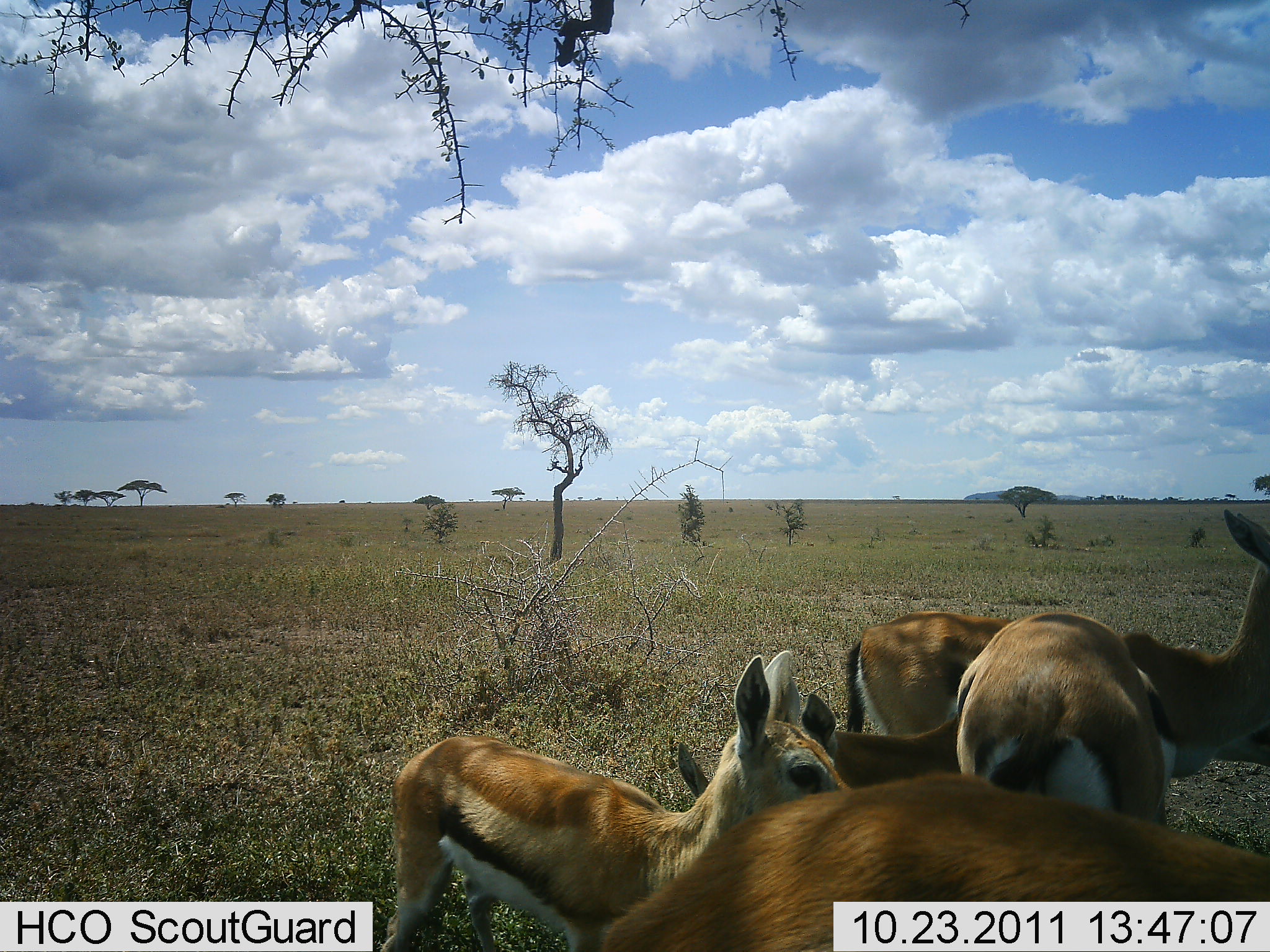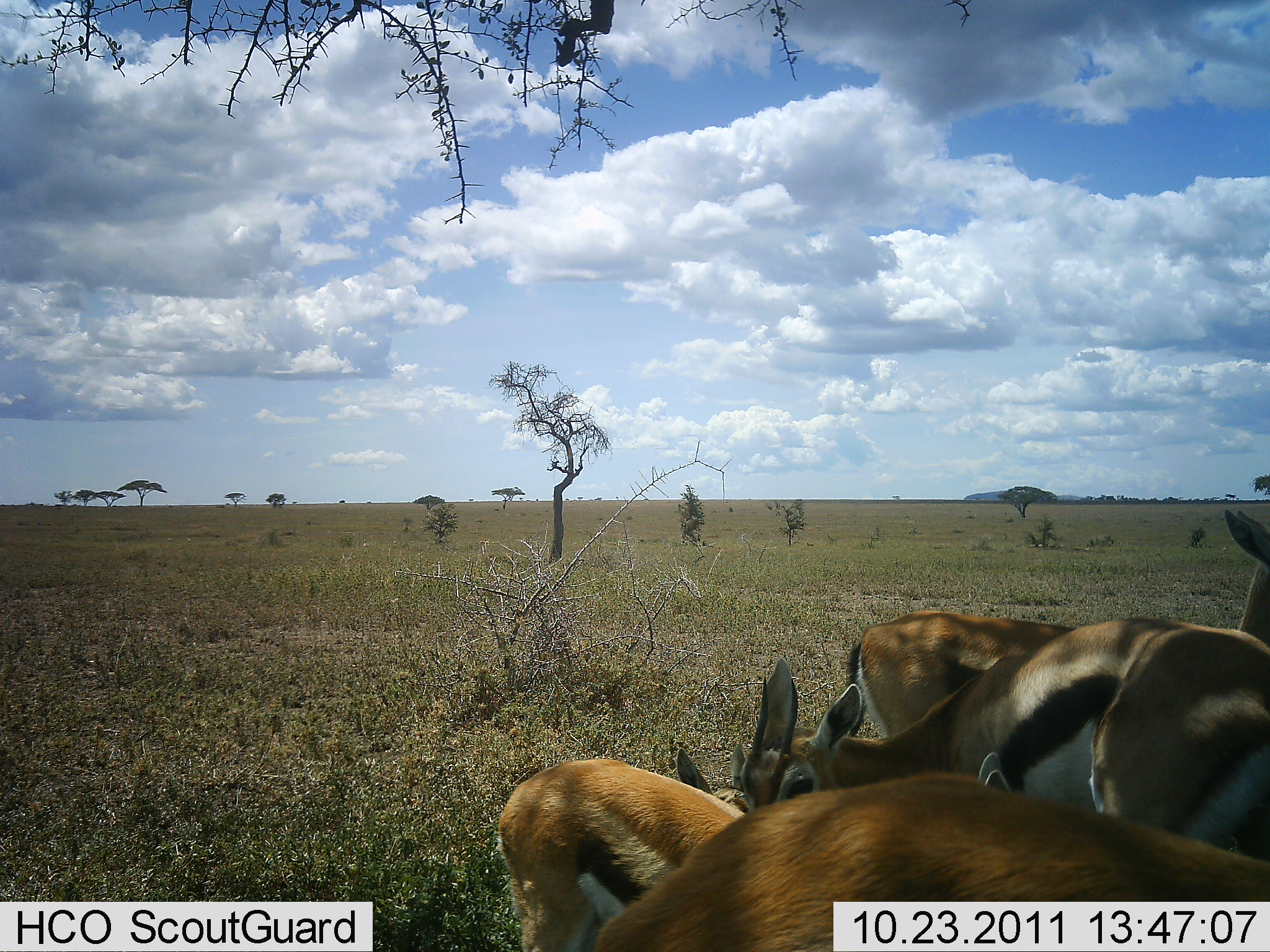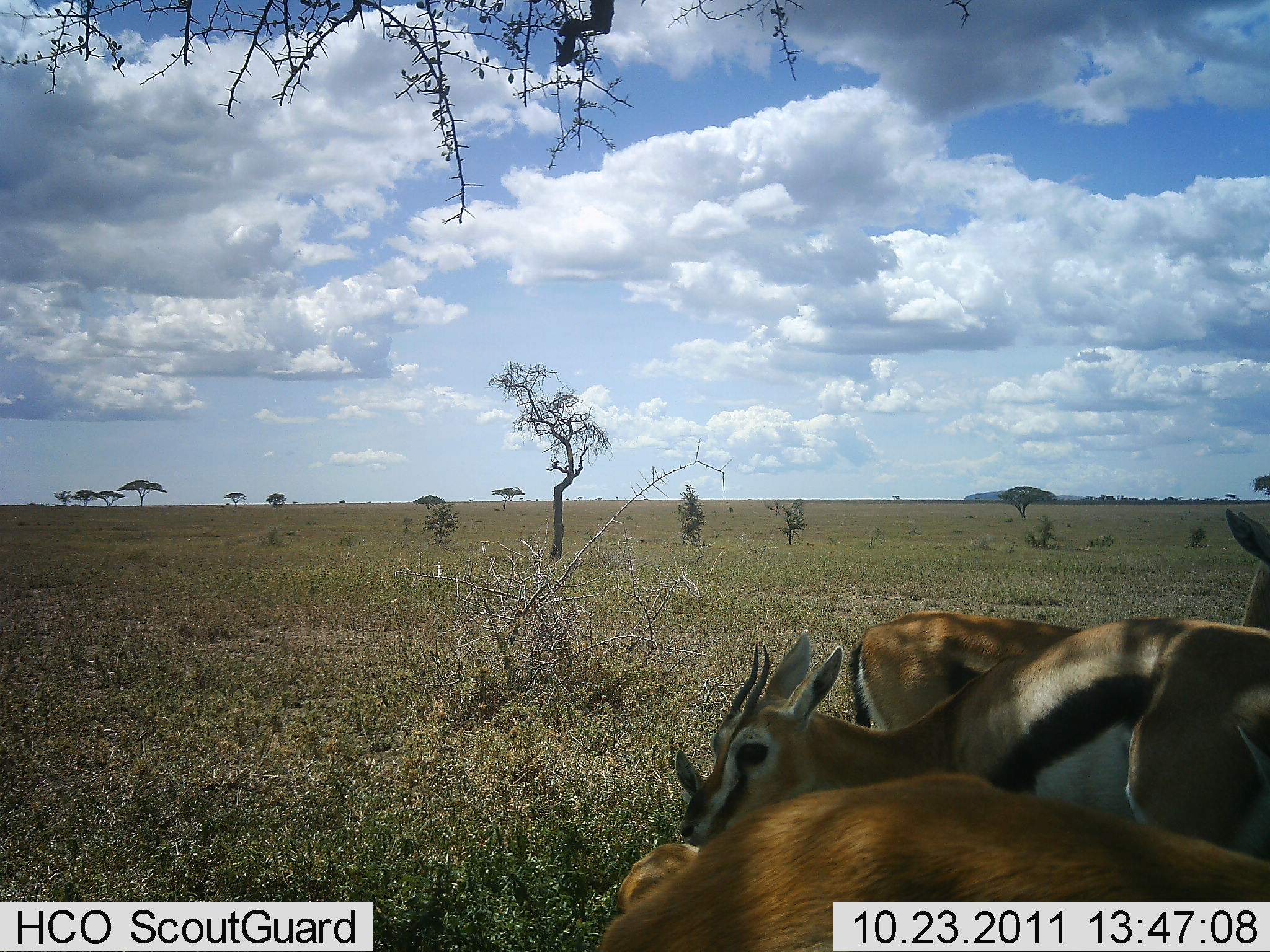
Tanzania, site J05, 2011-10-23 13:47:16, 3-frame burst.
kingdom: Animalia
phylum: Chordata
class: Mammalia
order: Artiodactyla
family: Bovidae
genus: Eudorcas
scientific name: Eudorcas thomsonii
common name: thomson's gazelle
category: gazellethomsons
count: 4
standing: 91%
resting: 0%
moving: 27%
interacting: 27%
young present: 36%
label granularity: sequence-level